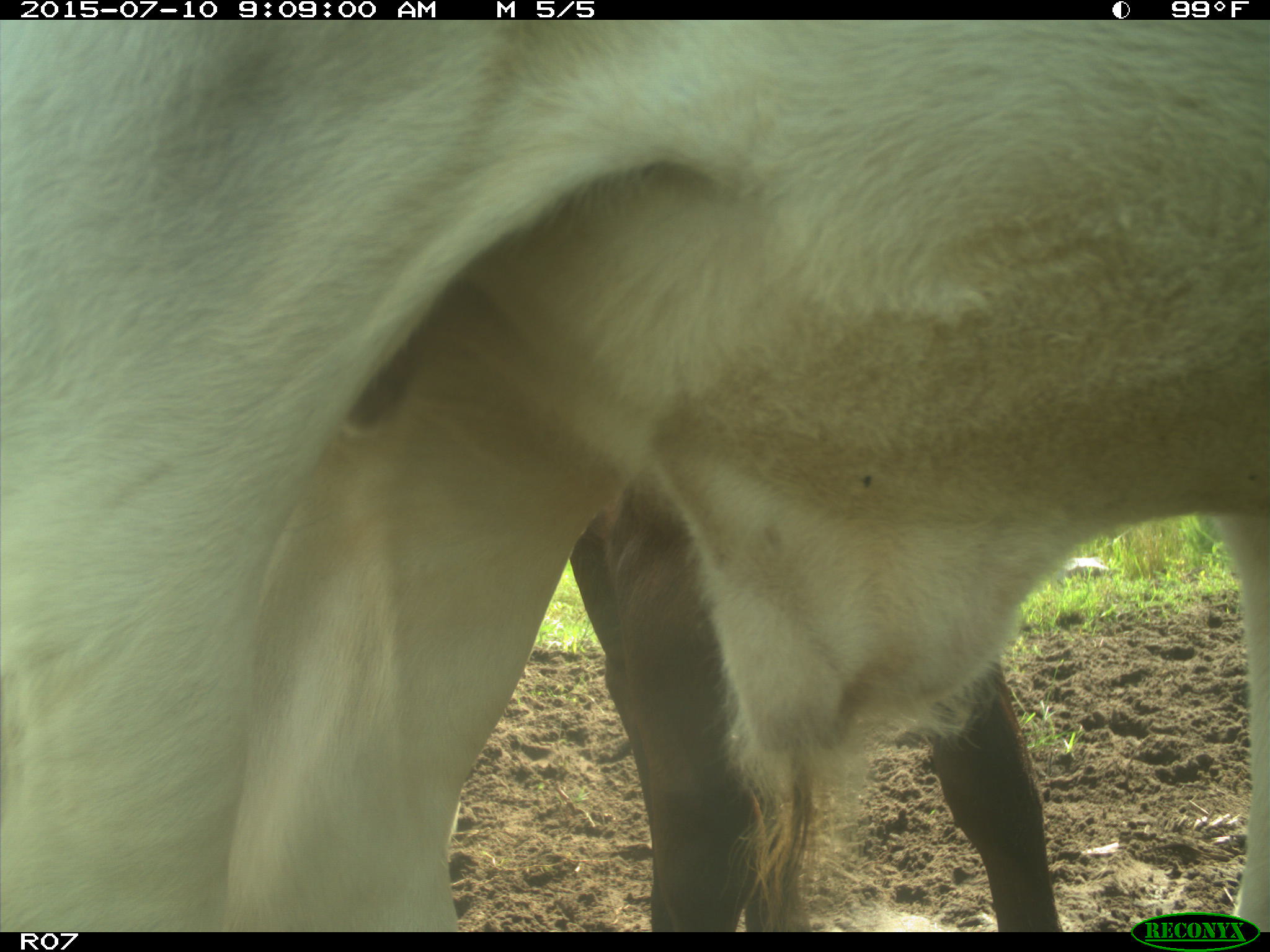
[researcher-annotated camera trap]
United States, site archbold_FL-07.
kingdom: Animalia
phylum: Chordata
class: Mammalia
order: Artiodactyla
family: Bovidae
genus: Bos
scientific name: Bos taurus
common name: domestic cow